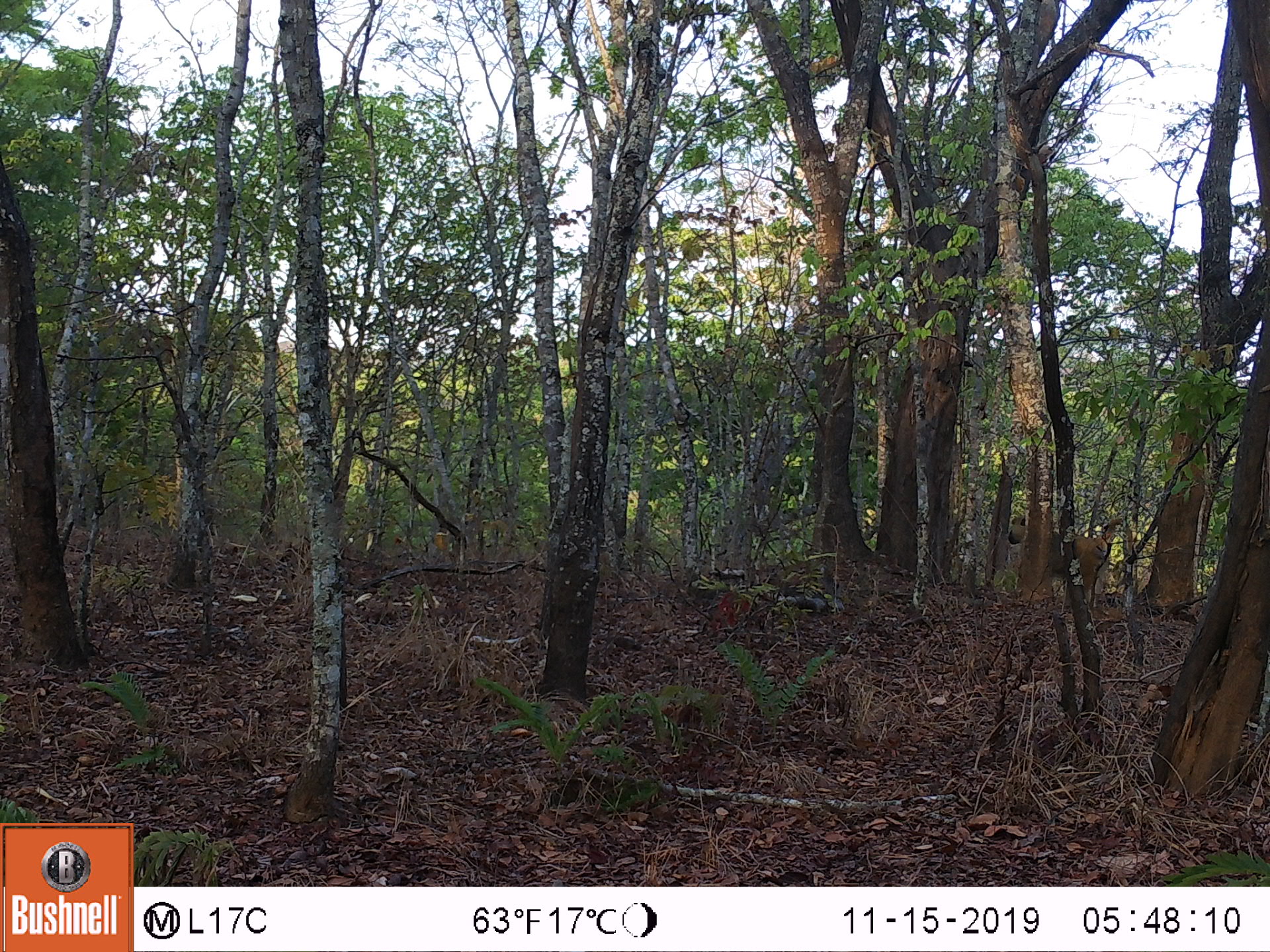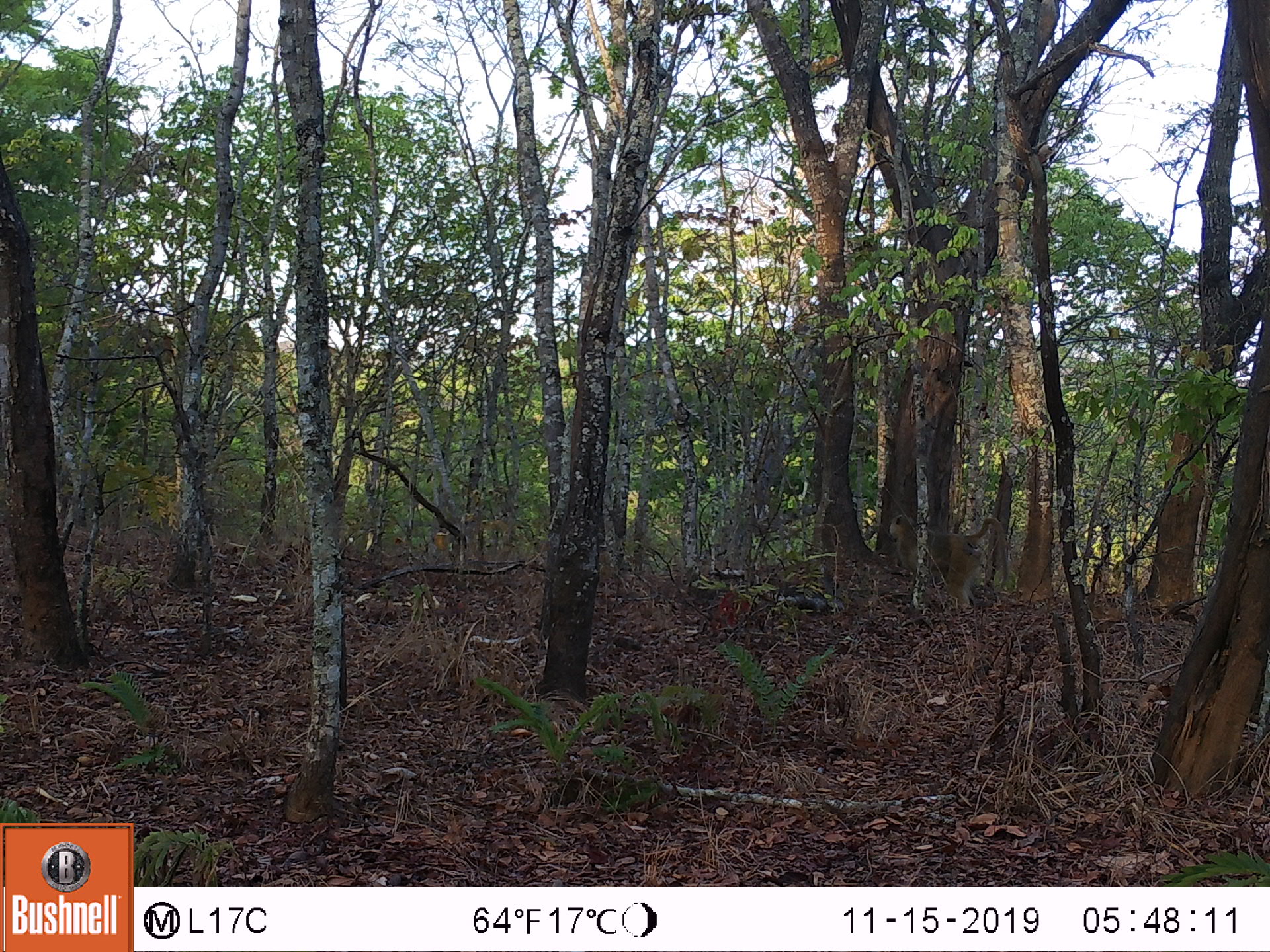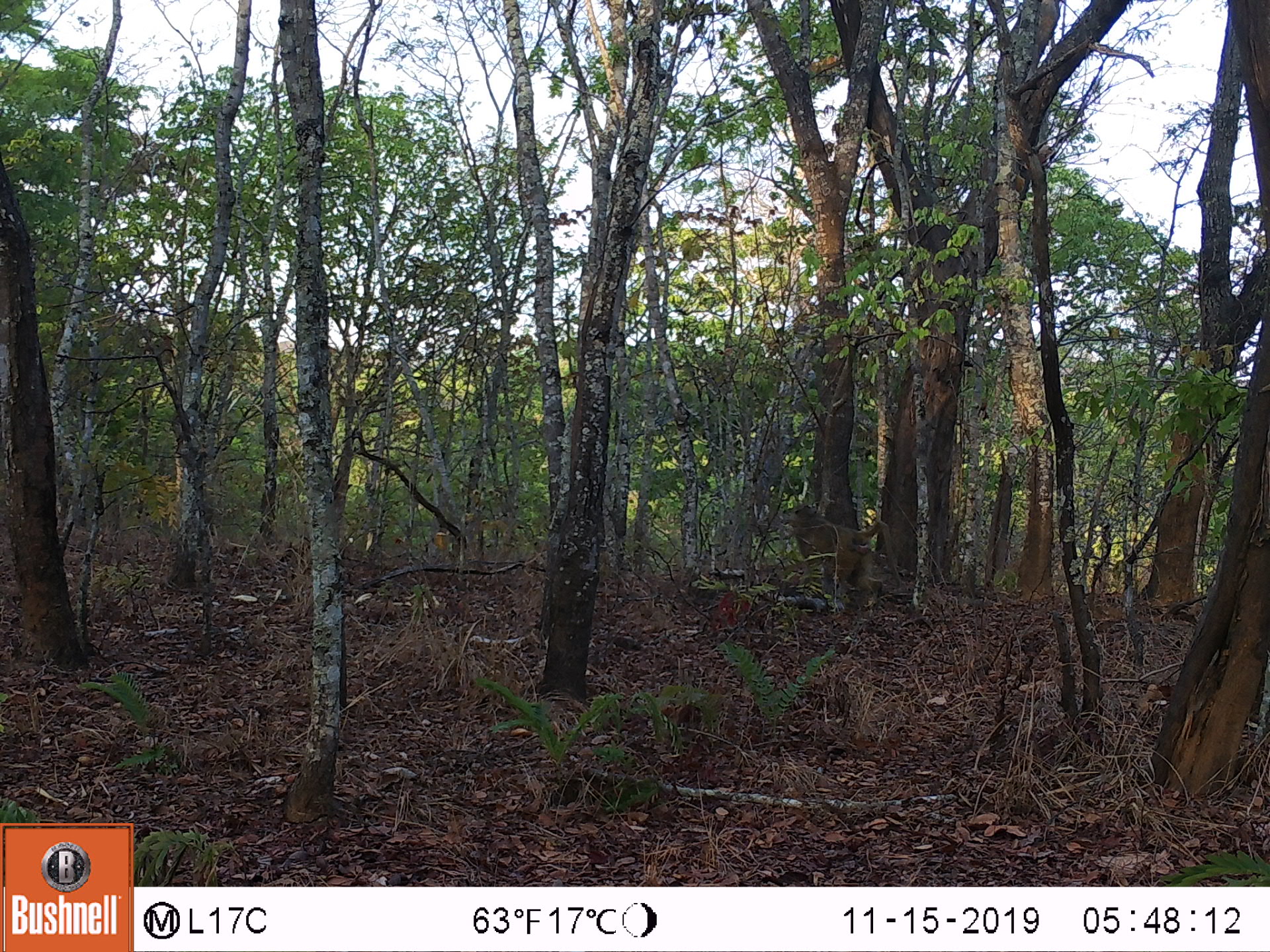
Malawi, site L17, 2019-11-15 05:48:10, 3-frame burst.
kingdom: Animalia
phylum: Chordata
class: Mammalia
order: Primates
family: Cercopithecidae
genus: Papio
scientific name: Papio cynocephalus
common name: yellow baboon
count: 1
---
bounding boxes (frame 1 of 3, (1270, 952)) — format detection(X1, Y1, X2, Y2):
yellow baboon: detection(1002, 506, 1135, 617)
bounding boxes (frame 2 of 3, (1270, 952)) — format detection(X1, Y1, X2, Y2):
yellow baboon: detection(875, 500, 1010, 617)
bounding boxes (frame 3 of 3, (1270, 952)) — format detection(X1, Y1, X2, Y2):
yellow baboon: detection(784, 501, 892, 611)